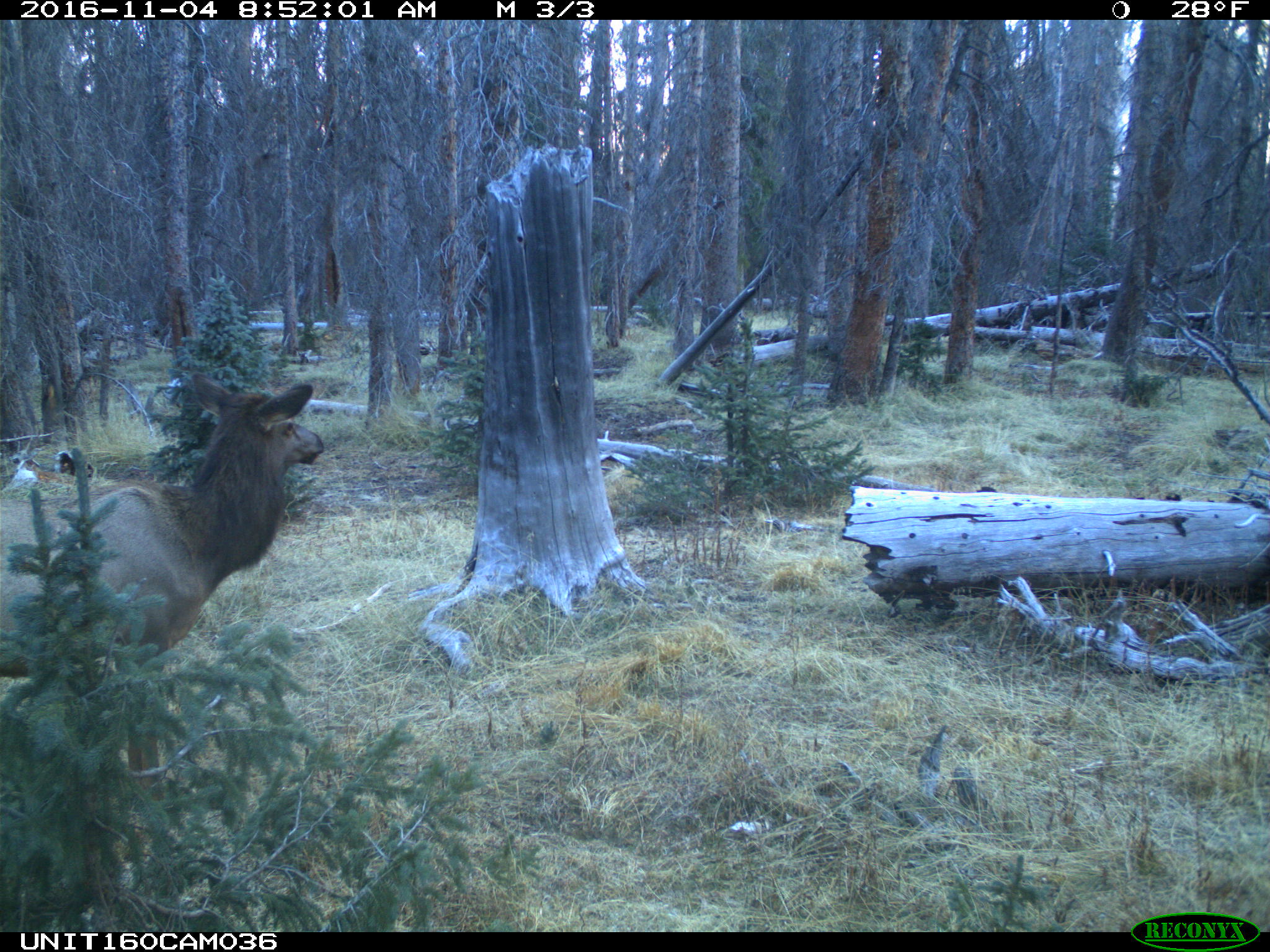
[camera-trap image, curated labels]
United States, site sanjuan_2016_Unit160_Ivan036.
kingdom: Animalia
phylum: Chordata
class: Mammalia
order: Artiodactyla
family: Cervidae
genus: Cervus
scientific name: Cervus elaphus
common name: red deer